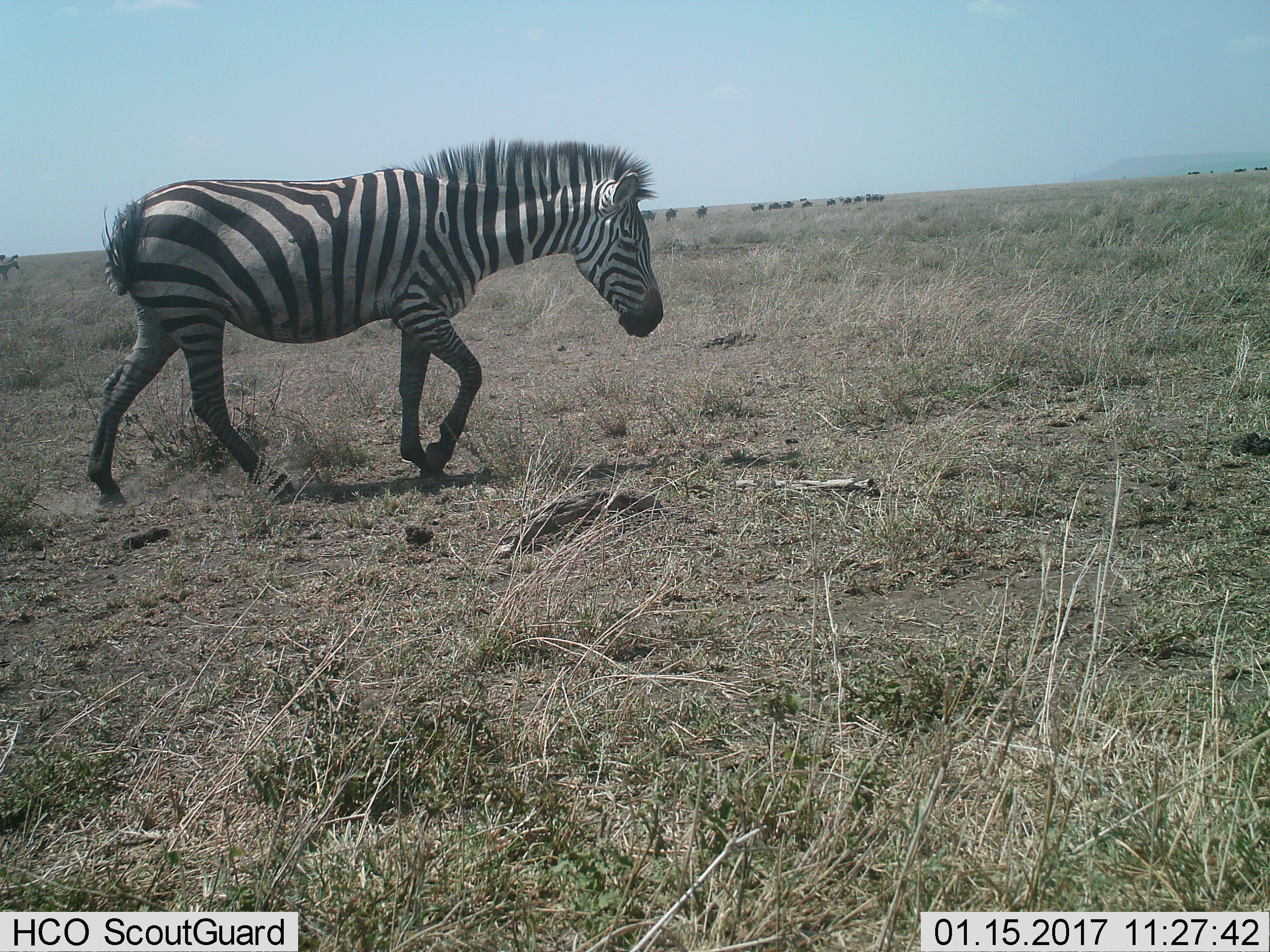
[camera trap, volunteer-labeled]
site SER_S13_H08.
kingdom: Animalia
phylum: Chordata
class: Mammalia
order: Perissodactyla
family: Equidae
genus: Equus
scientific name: Equus quagga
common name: plains zebra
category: zebraplains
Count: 1.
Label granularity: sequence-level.